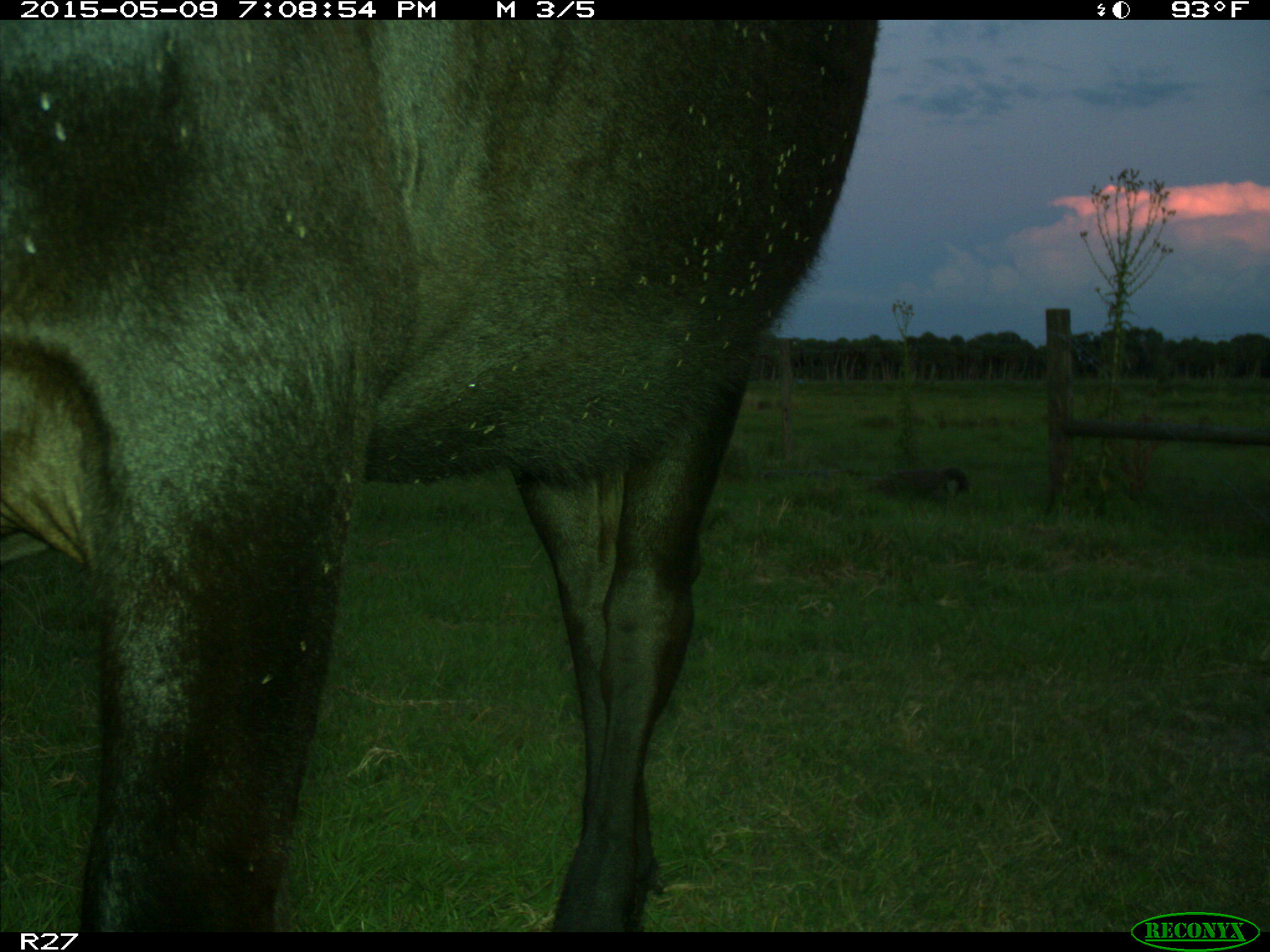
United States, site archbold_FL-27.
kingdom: Animalia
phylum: Chordata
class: Mammalia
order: Artiodactyla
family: Bovidae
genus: Bos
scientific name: Bos taurus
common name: domestic cow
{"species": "Bos taurus (domestic cow)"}